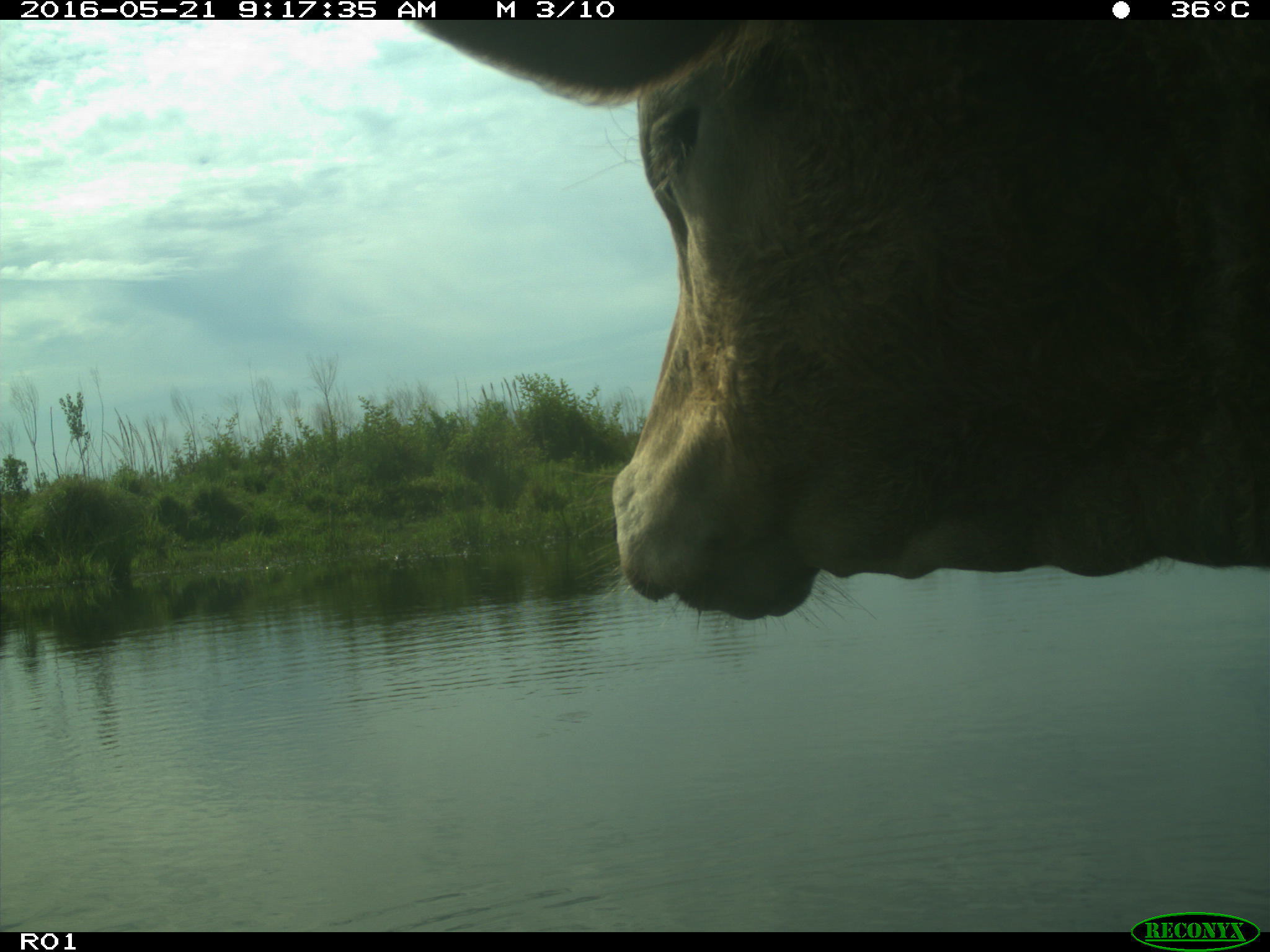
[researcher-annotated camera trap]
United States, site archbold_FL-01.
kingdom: Animalia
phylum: Chordata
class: Mammalia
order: Artiodactyla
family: Bovidae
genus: Bos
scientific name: Bos taurus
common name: domestic cow